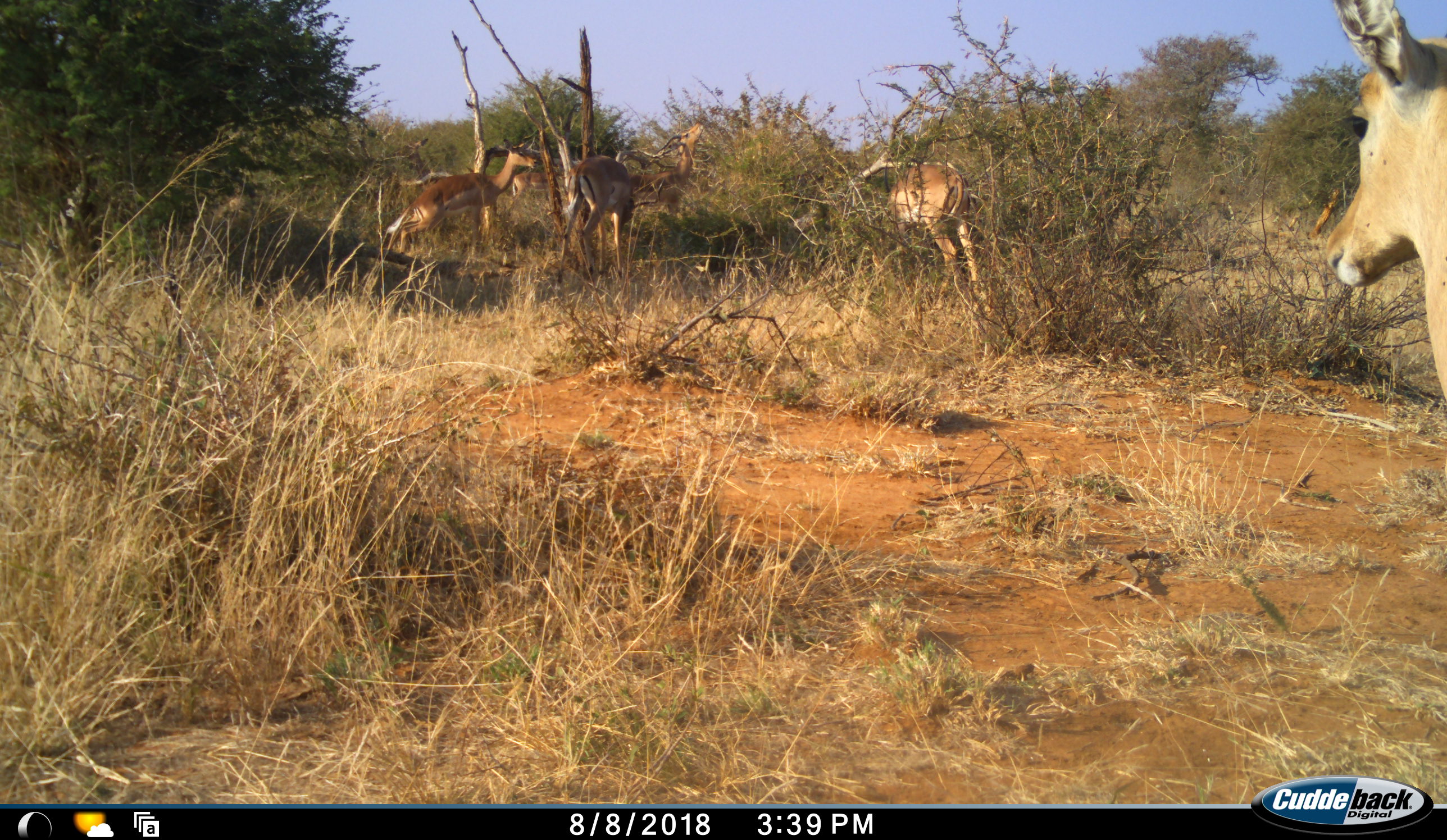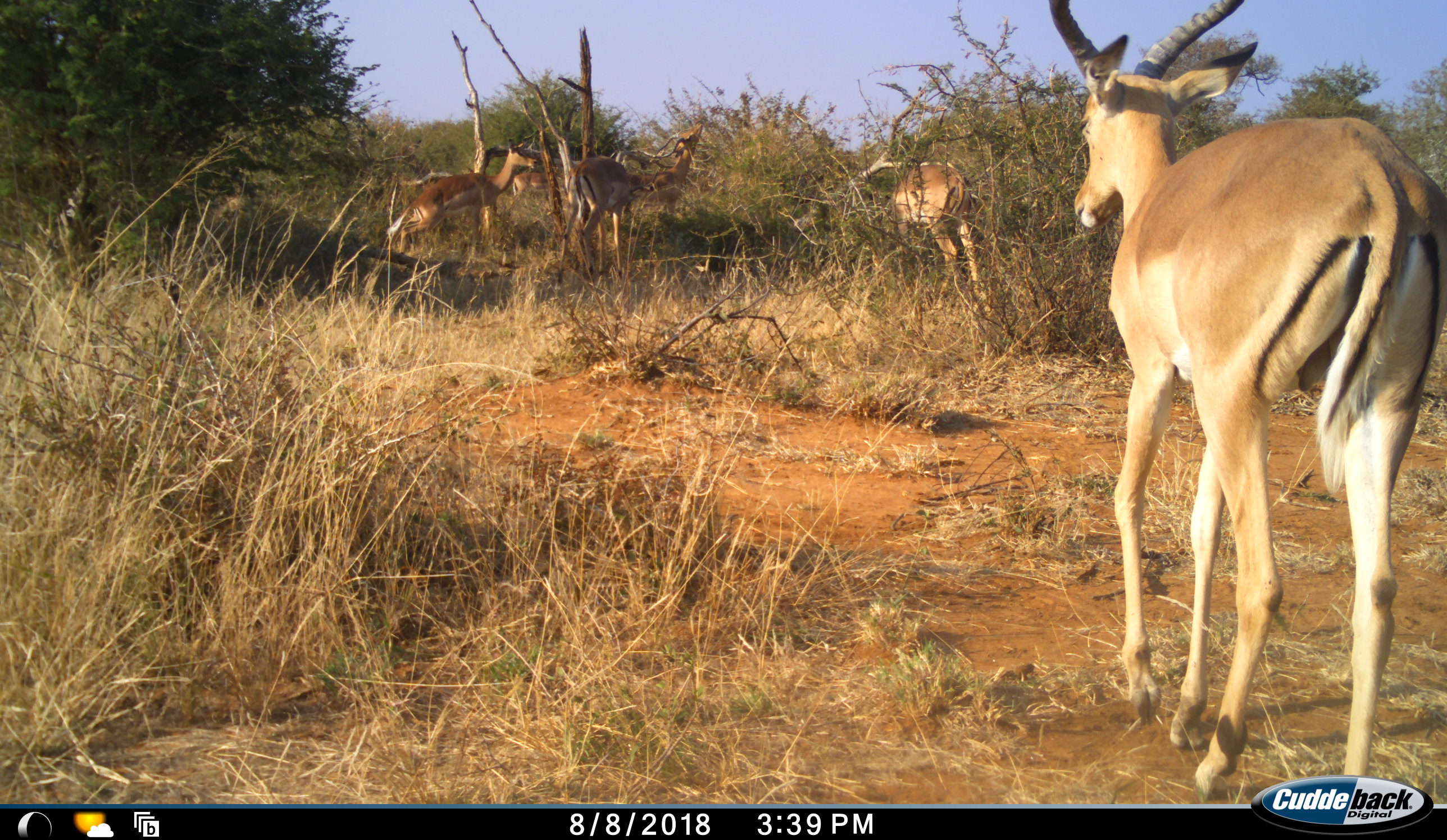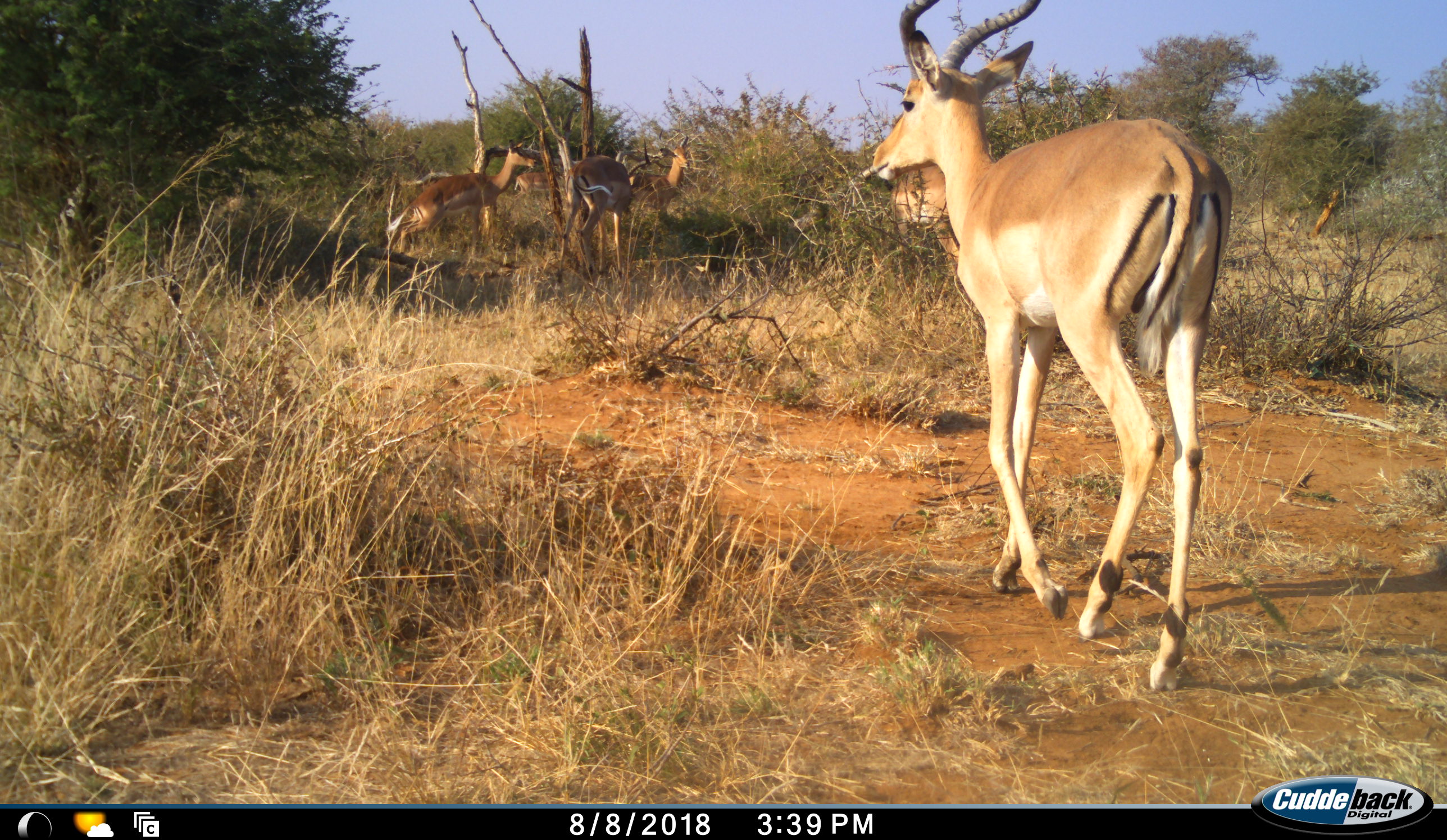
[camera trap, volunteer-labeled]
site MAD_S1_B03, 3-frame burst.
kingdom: Animalia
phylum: Chordata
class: Mammalia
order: Artiodactyla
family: Bovidae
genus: Aepyceros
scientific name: Aepyceros melampus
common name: impala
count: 6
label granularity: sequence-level